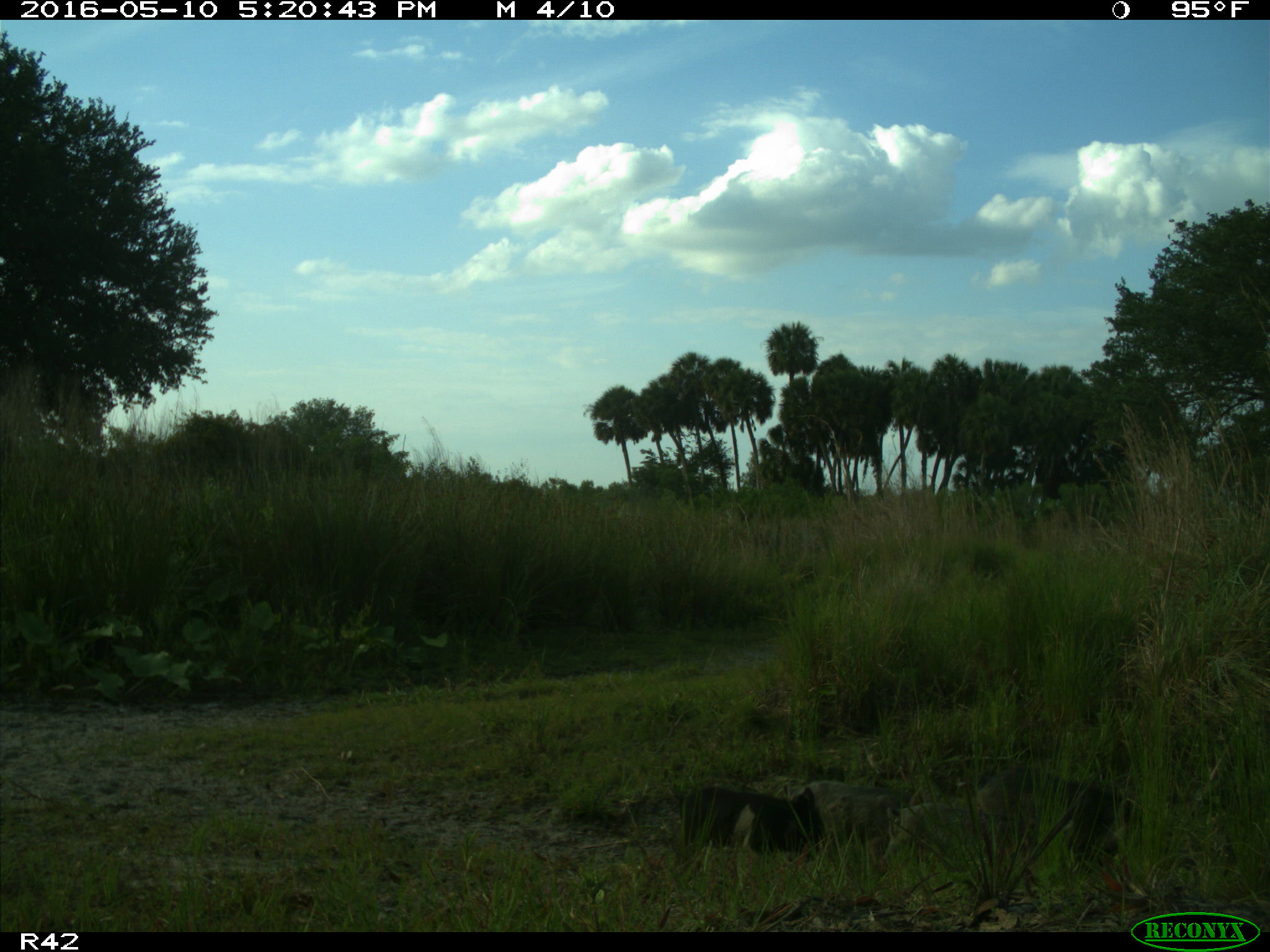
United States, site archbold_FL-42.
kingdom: Animalia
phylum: Chordata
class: Mammalia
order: Artiodactyla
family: Suidae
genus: Sus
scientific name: Sus scrofa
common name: wild boar